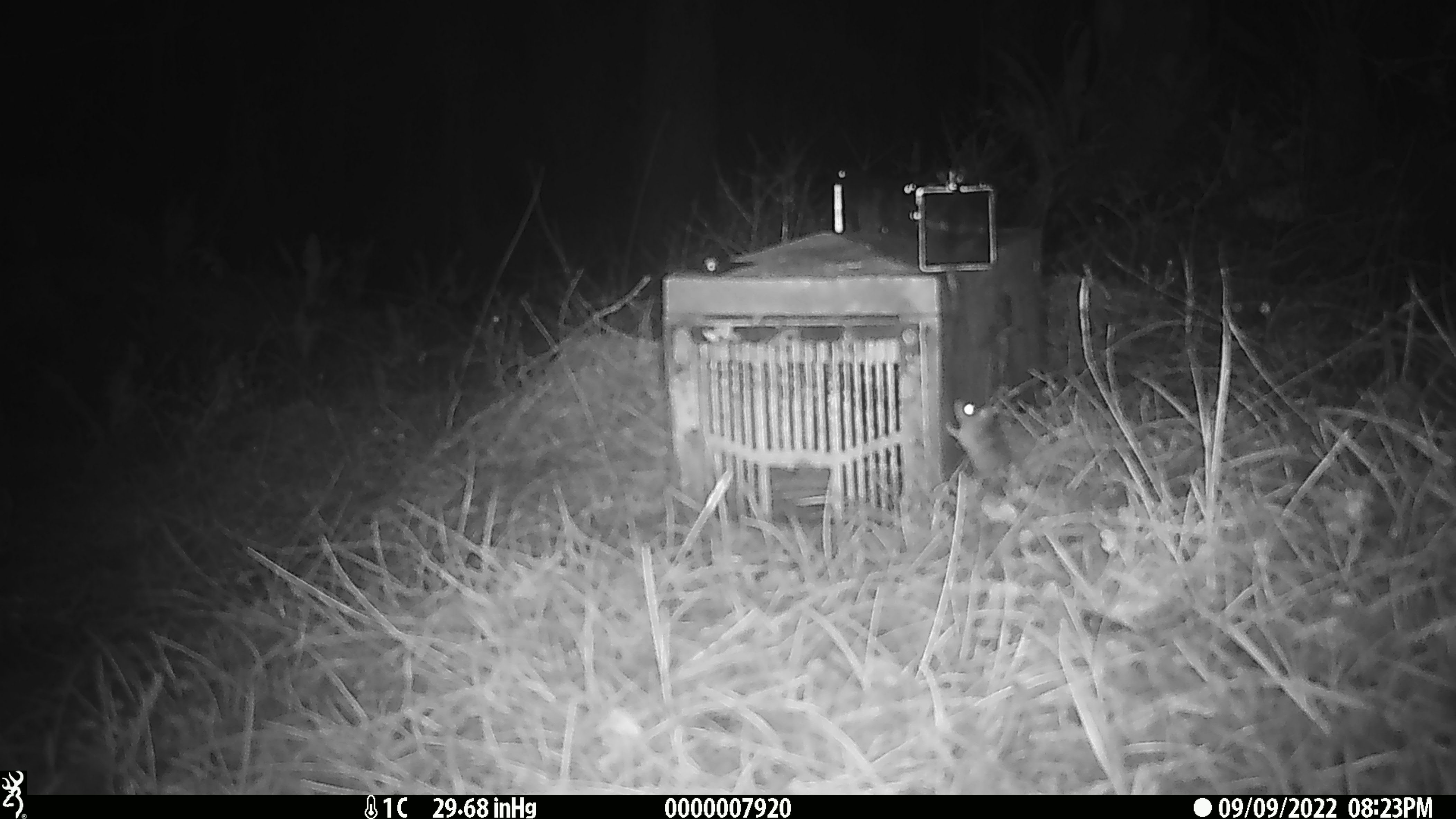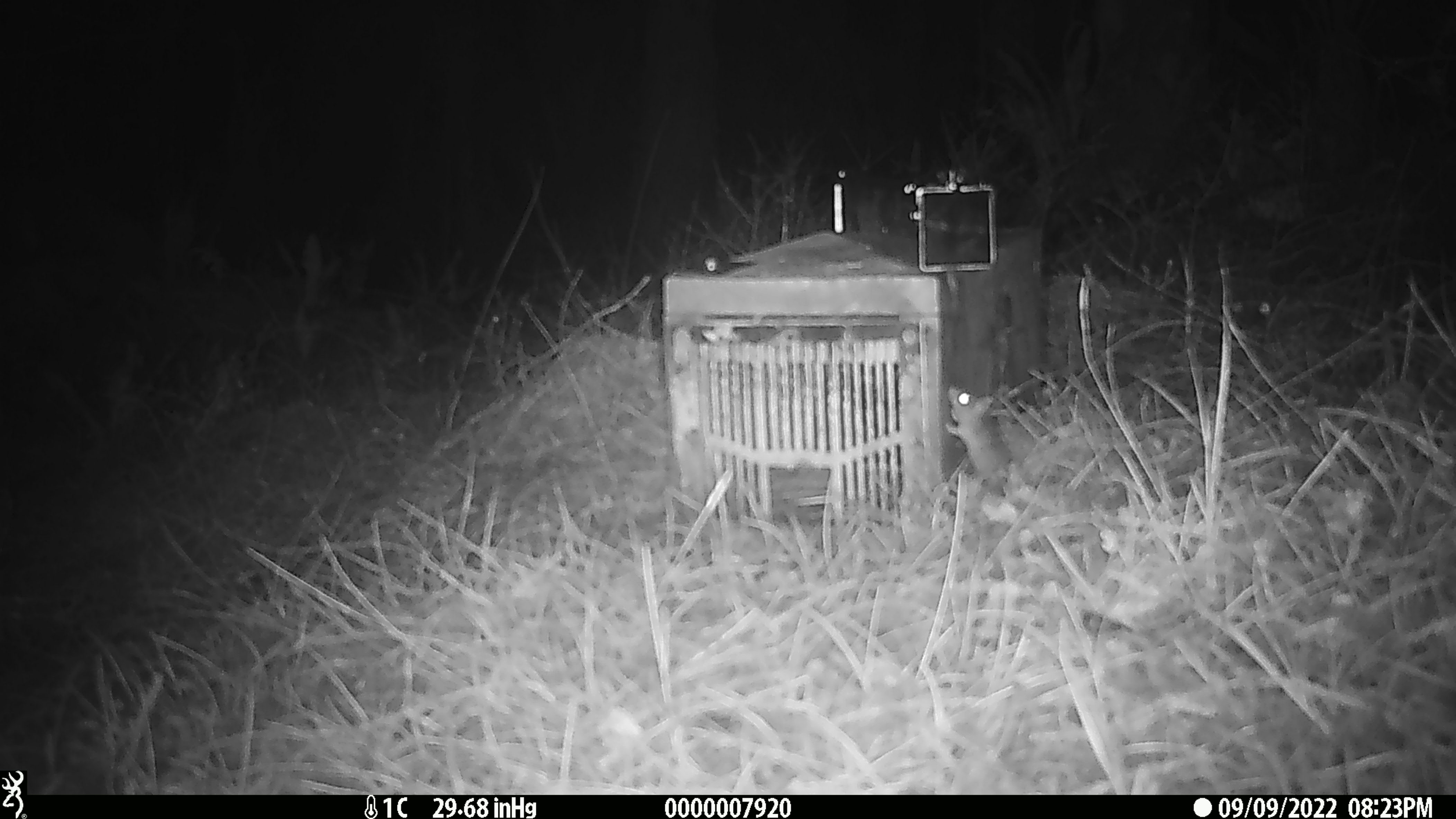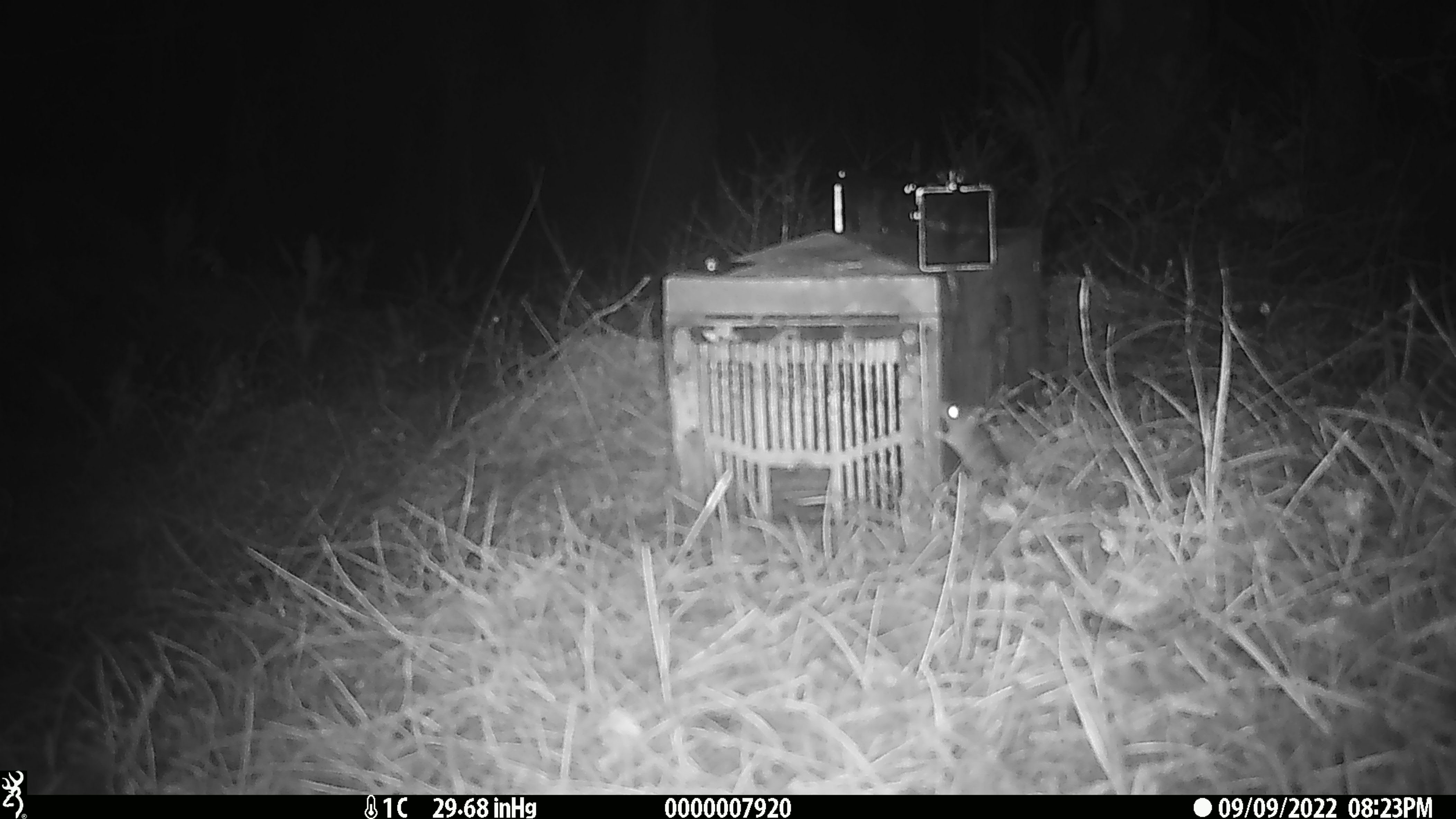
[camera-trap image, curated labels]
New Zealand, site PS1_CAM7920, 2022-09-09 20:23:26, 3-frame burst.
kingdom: Animalia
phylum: Chordata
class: Mammalia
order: Rodentia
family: Muridae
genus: Mus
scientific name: Mus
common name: mouse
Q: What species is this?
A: Mouse (Mus).